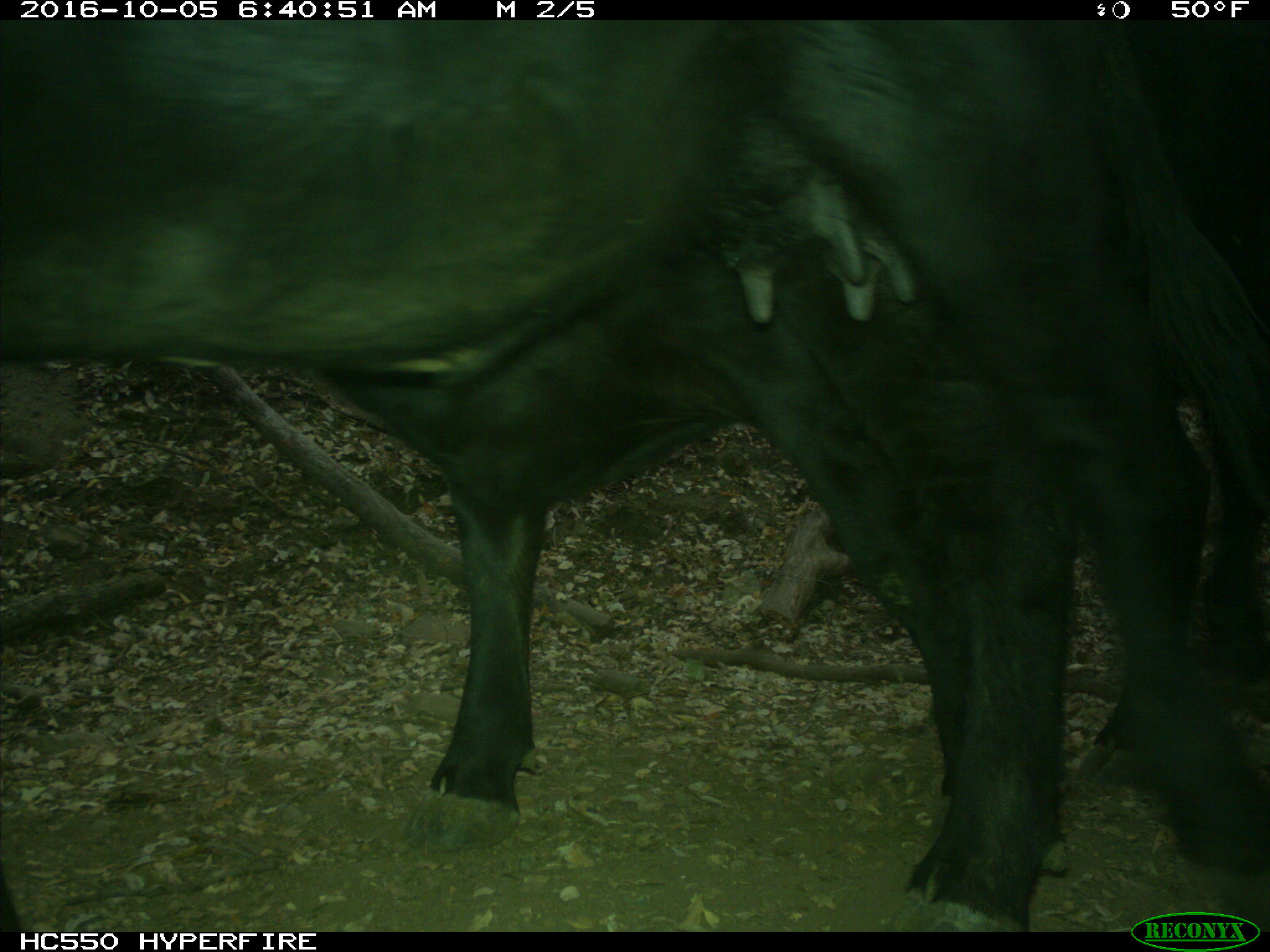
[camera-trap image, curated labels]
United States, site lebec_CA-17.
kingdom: Animalia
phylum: Chordata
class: Mammalia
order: Artiodactyla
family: Bovidae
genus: Bos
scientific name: Bos taurus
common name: domestic cow